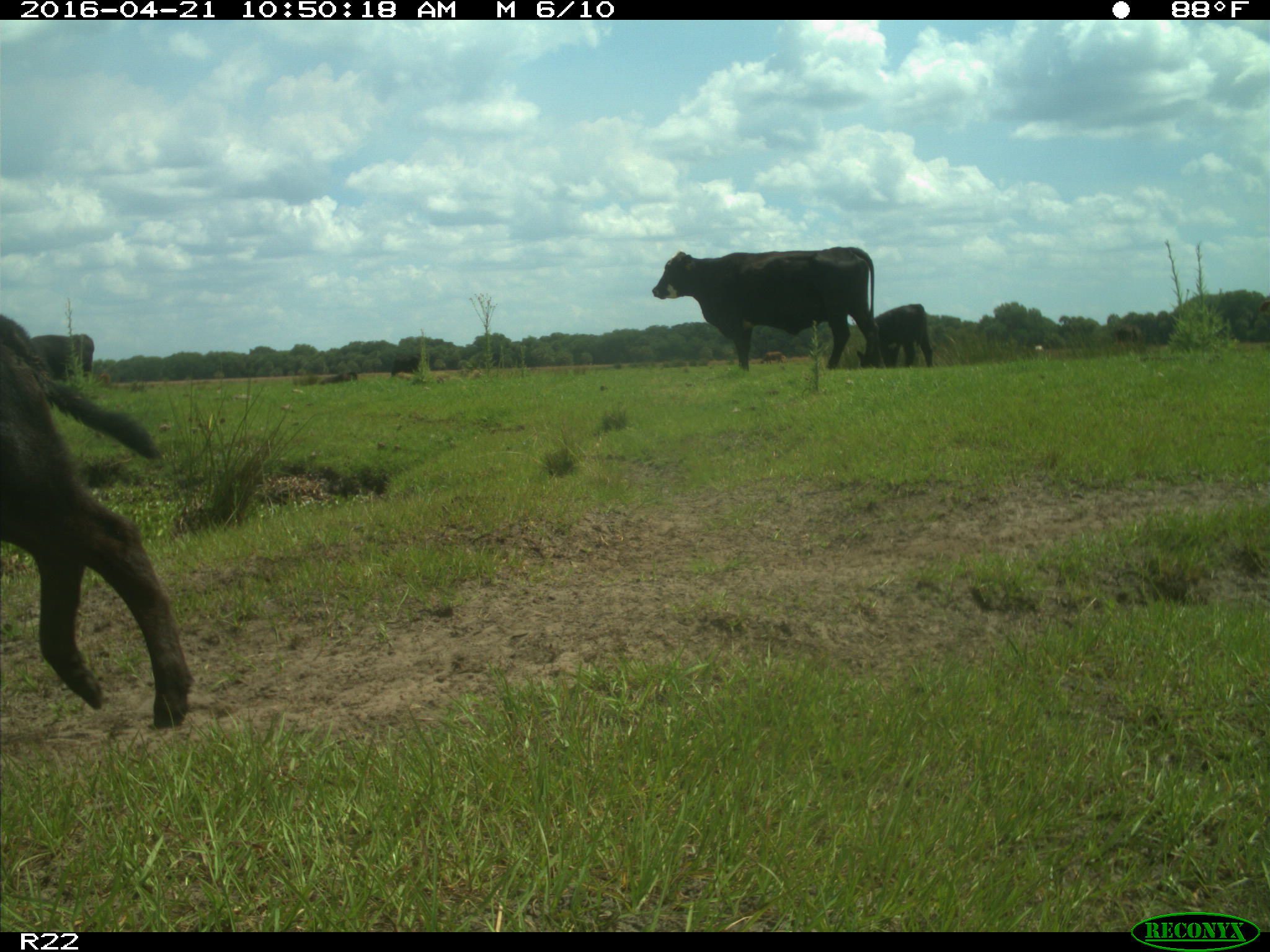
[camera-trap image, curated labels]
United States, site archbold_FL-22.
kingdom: Animalia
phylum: Chordata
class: Mammalia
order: Artiodactyla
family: Bovidae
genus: Bos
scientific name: Bos taurus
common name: domestic cow